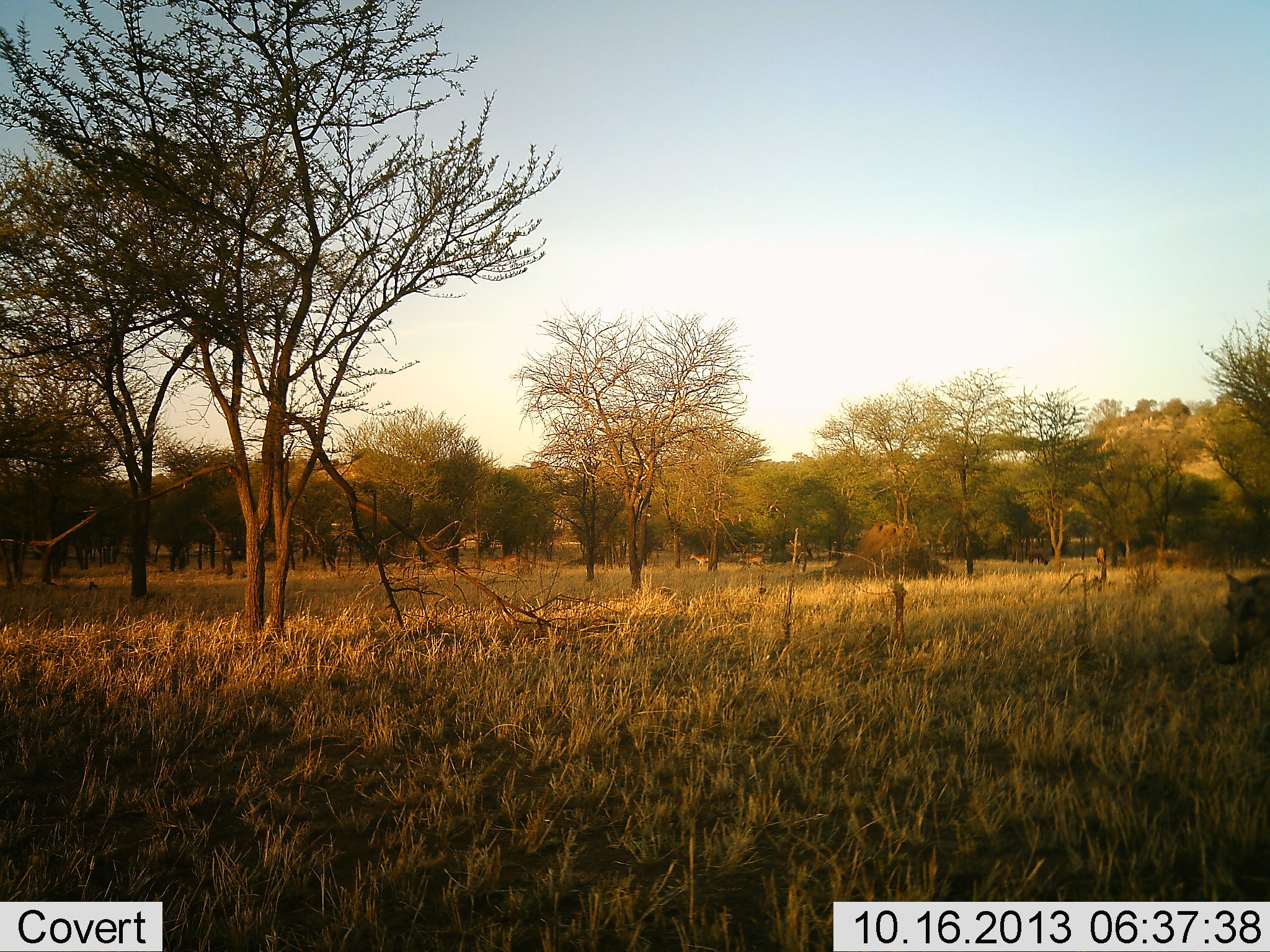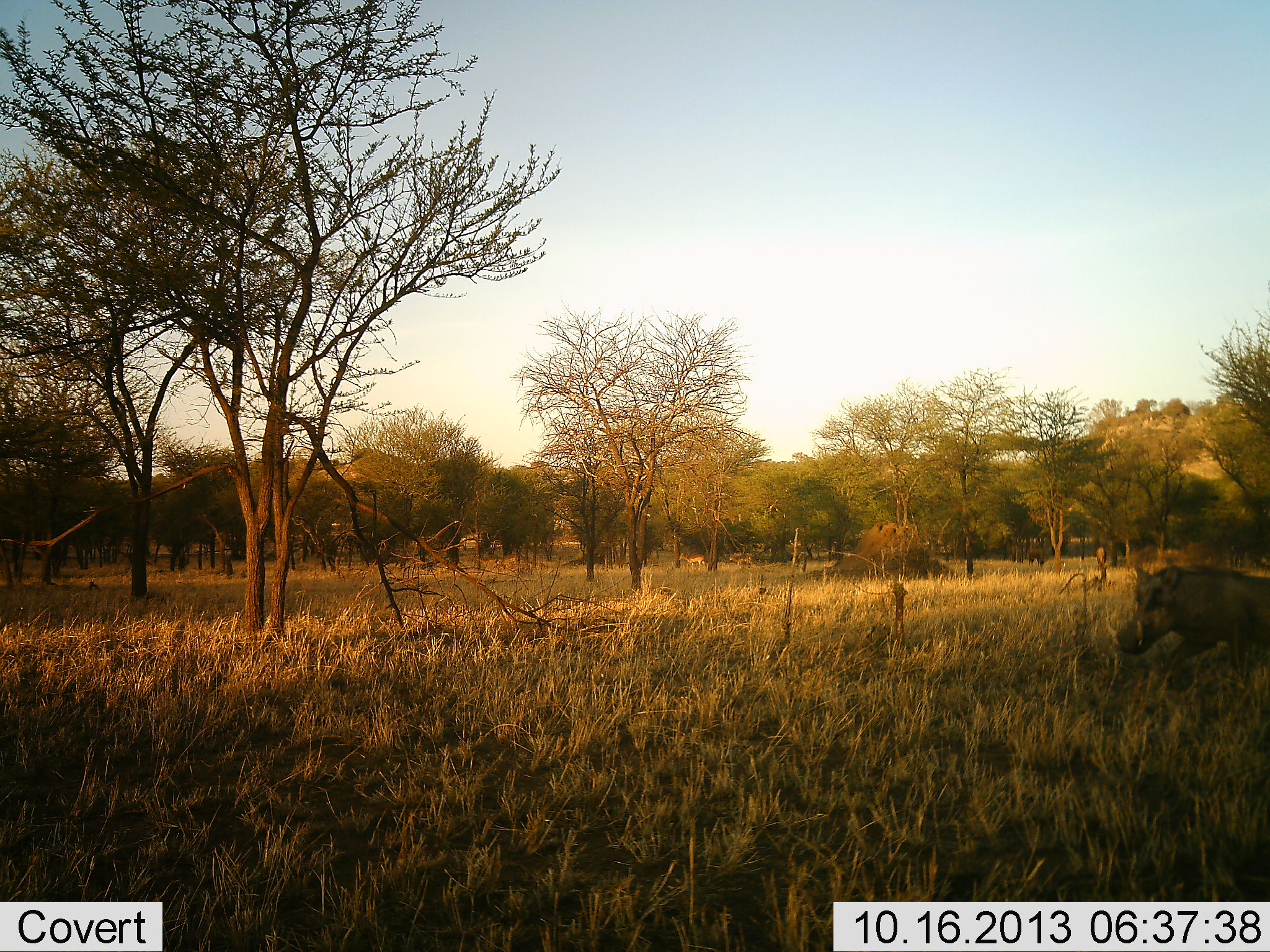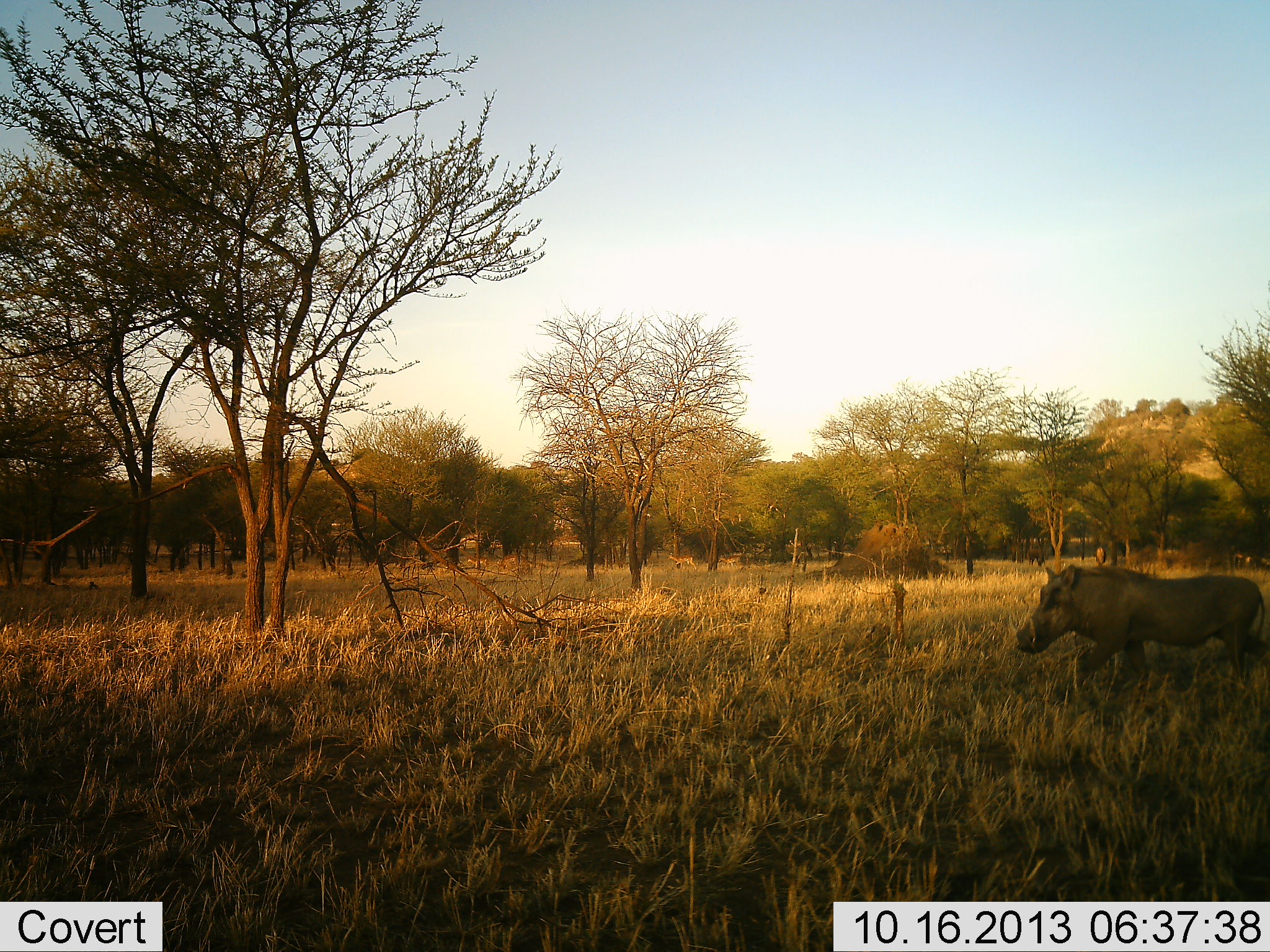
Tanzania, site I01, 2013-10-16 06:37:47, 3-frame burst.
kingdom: Animalia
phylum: Chordata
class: Mammalia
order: Artiodactyla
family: Bovidae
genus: Aepyceros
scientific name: Aepyceros melampus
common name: impala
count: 3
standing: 0%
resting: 0%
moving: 100%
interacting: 0%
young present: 0%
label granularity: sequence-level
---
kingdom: Animalia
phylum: Chordata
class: Mammalia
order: Artiodactyla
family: Suidae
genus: Phacochoerus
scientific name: Phacochoerus africanus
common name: warthog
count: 1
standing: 0%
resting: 0%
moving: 100%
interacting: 0%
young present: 0%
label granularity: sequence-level